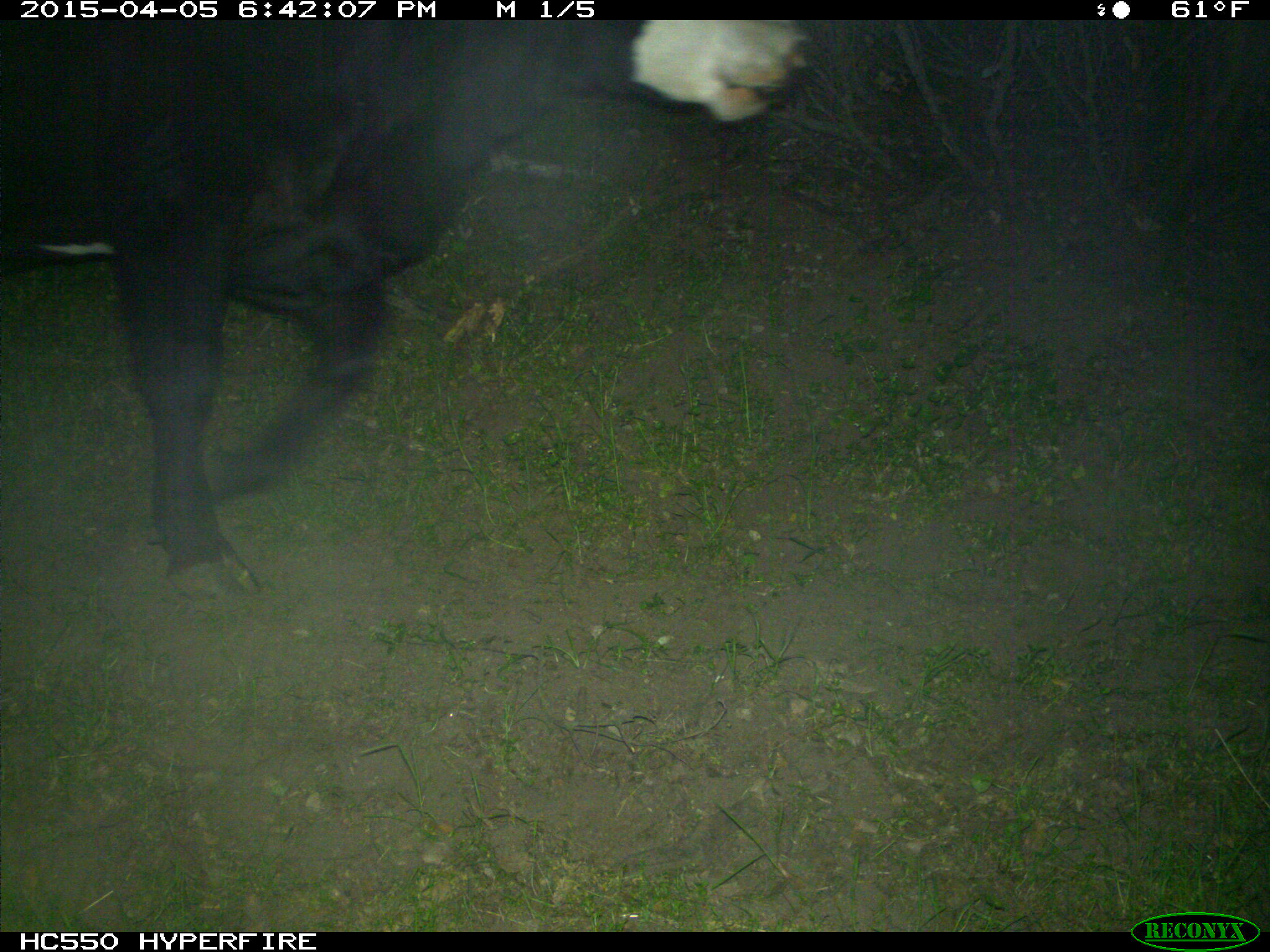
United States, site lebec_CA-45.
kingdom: Animalia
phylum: Chordata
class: Mammalia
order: Artiodactyla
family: Bovidae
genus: Bos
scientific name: Bos taurus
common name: domestic cow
Bos taurus (domestic cow).